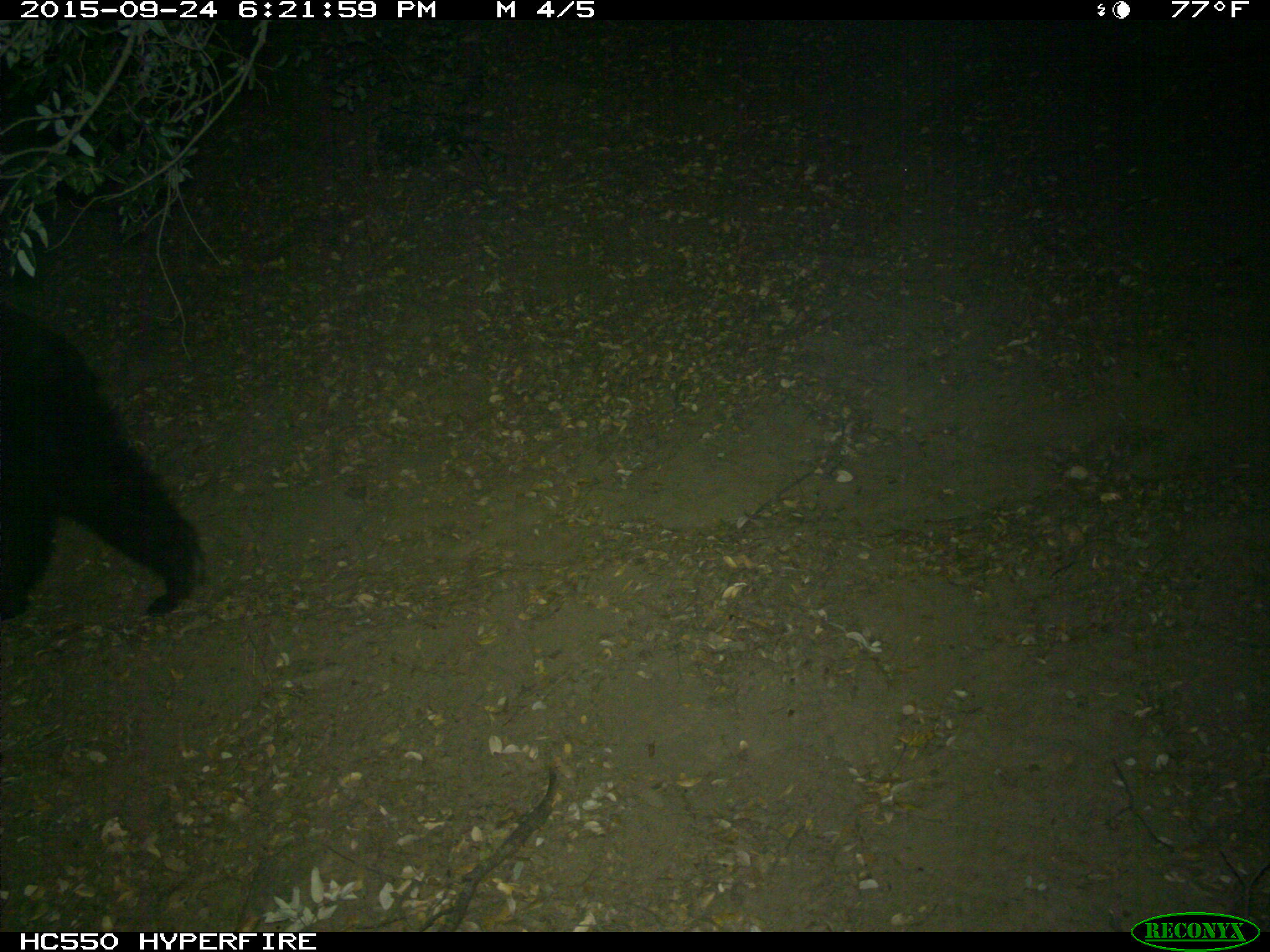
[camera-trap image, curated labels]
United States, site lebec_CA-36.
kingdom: Animalia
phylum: Chordata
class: Mammalia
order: Carnivora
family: Ursidae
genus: Ursus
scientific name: Ursus americanus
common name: american black bear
Ursus americanus (american black bear).